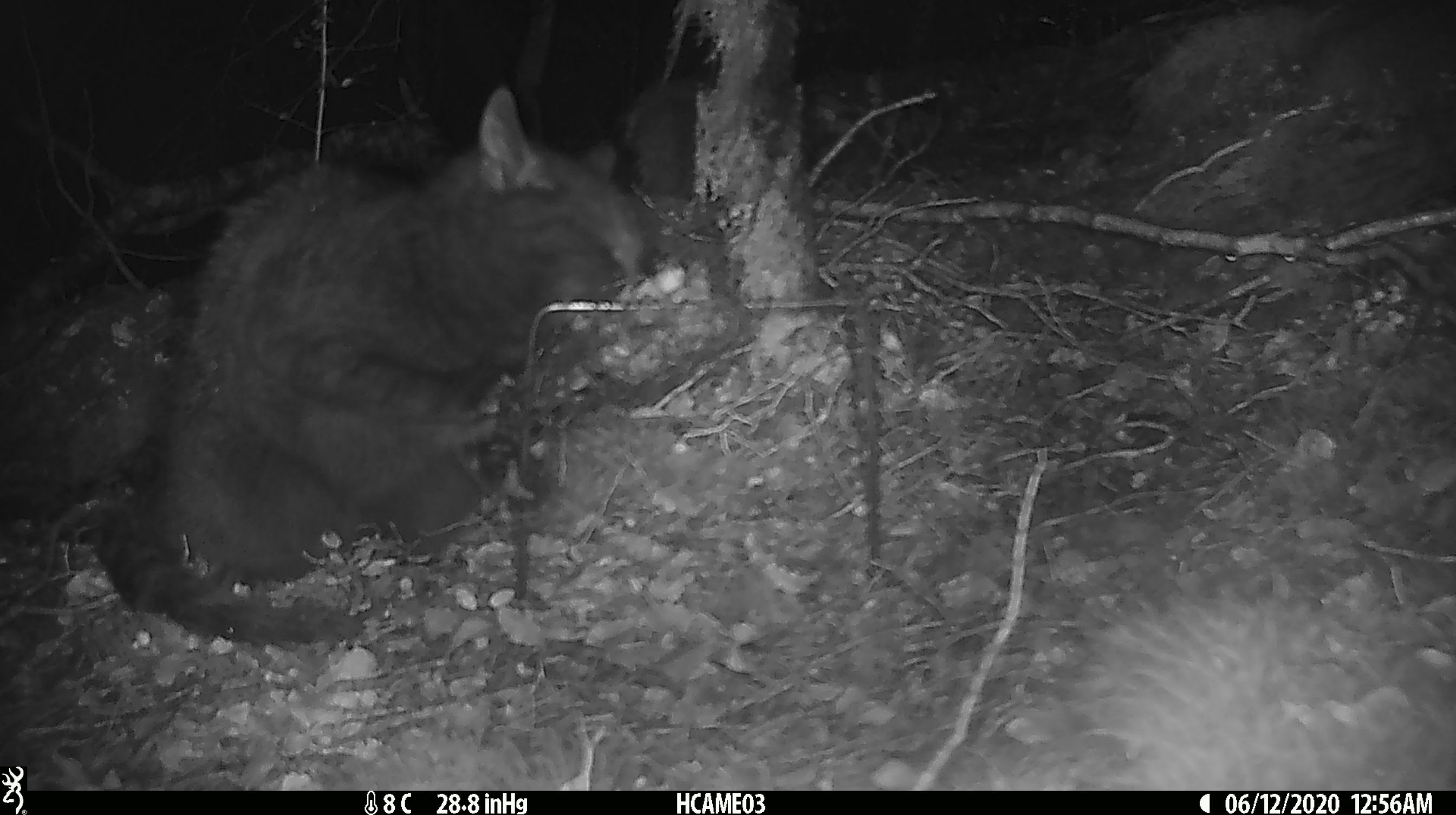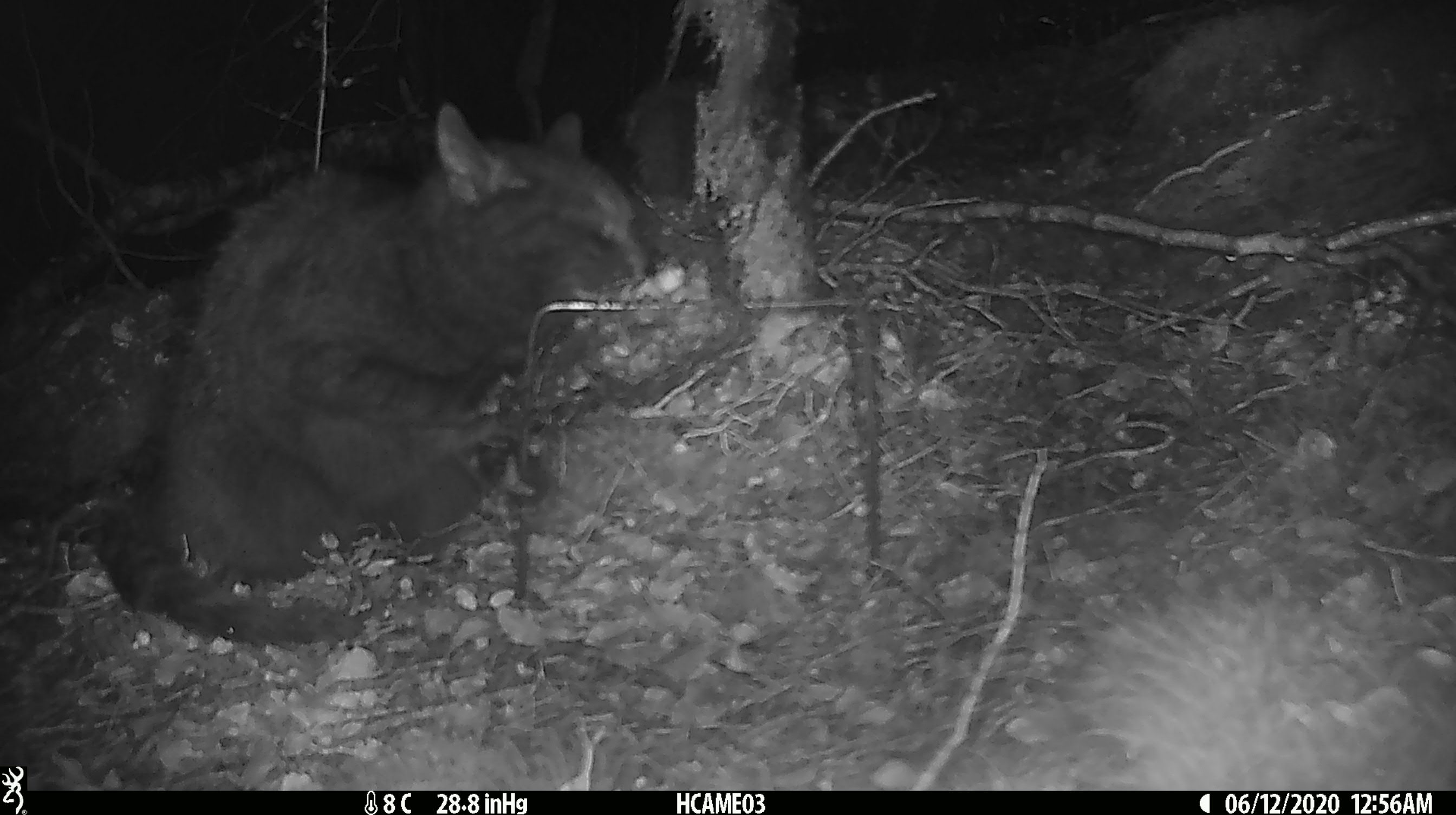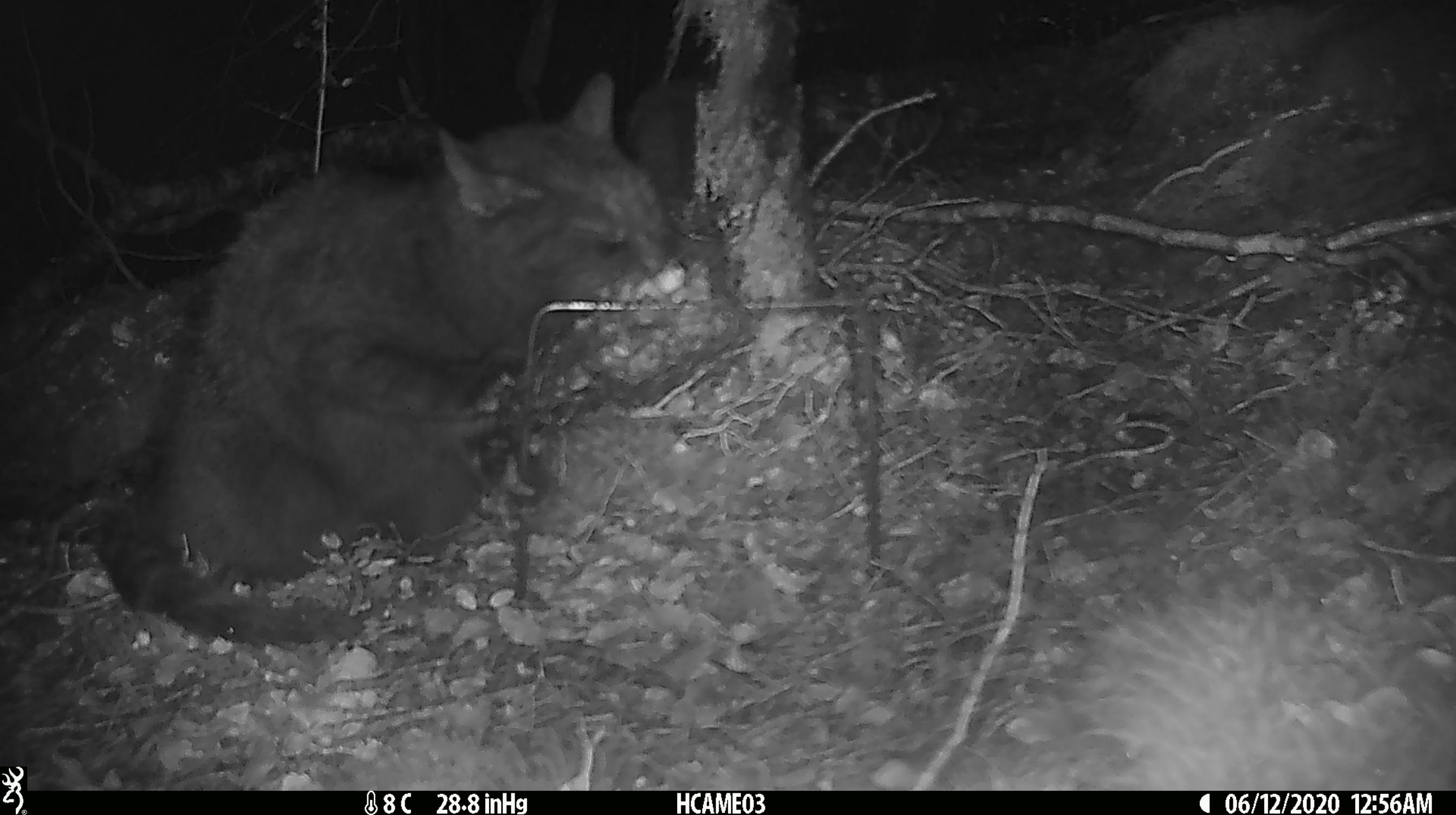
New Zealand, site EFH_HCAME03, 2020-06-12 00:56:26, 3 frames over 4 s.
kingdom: Animalia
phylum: Chordata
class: Mammalia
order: Carnivora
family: Felidae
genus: Felis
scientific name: Felis catus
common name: domestic cat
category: cat